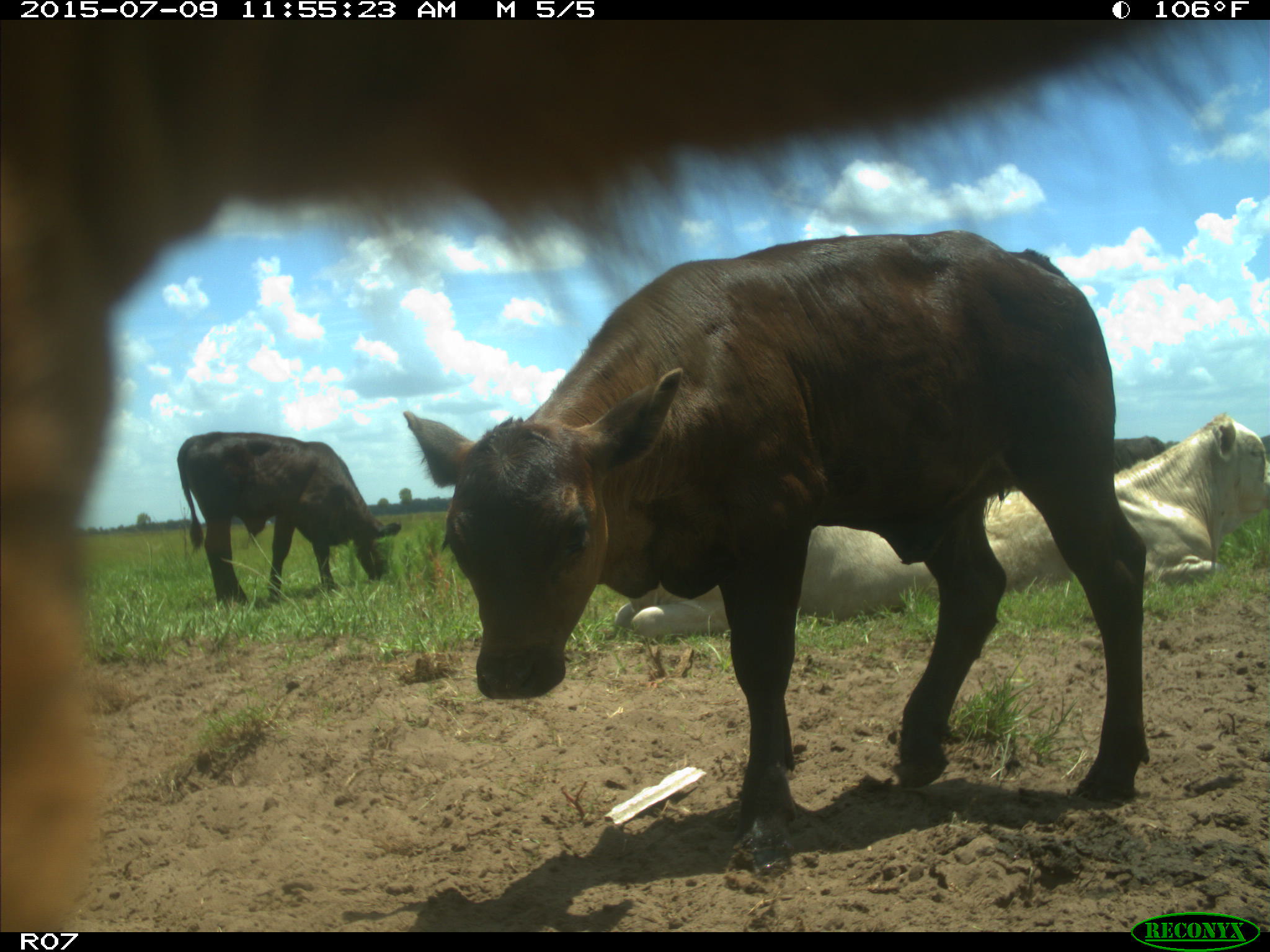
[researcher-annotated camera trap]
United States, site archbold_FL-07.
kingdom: Animalia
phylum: Chordata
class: Mammalia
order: Artiodactyla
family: Bovidae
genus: Bos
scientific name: Bos taurus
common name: domestic cow